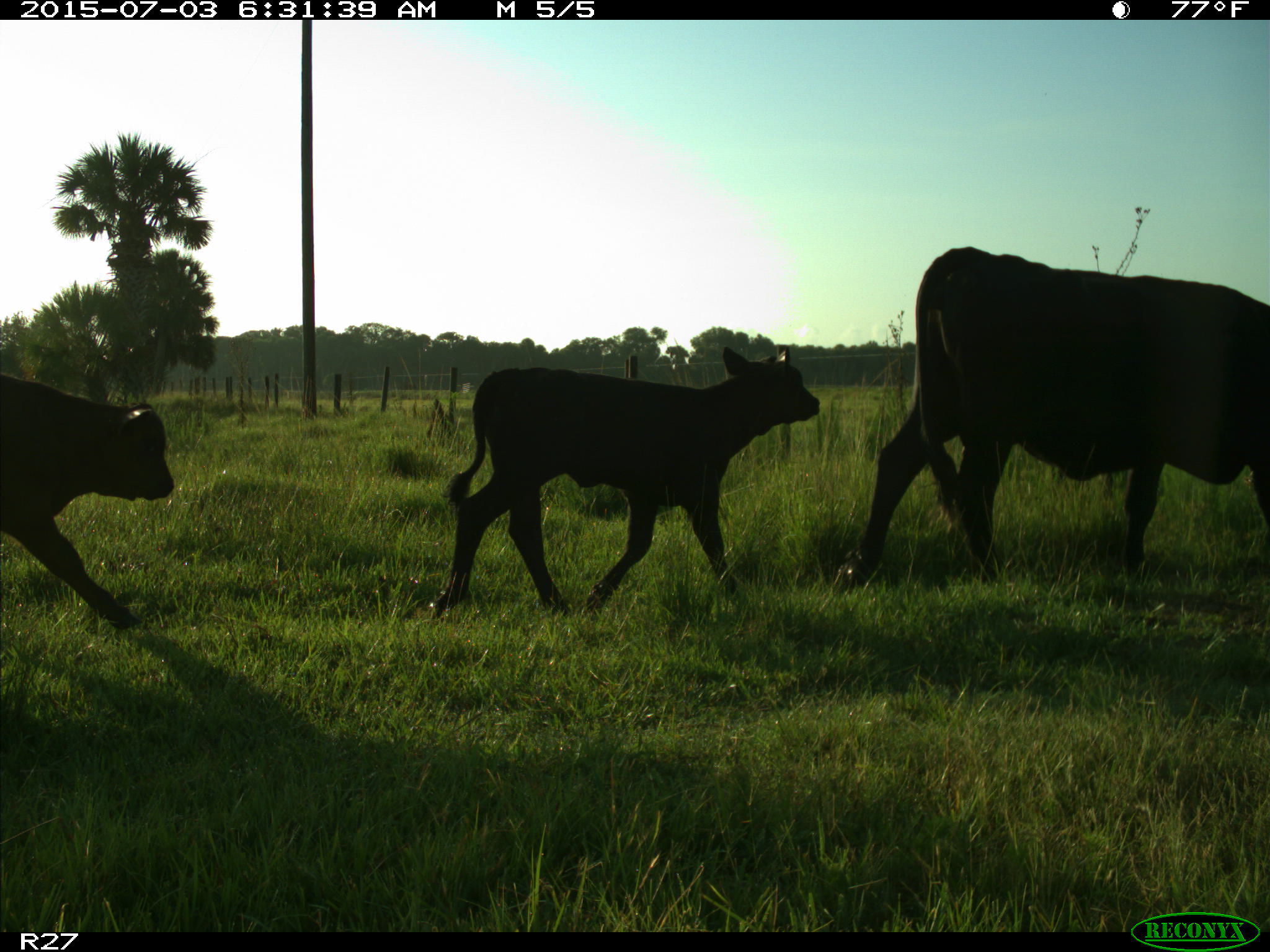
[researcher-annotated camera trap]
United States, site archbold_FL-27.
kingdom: Animalia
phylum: Chordata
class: Mammalia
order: Artiodactyla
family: Bovidae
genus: Bos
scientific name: Bos taurus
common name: domestic cow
Bos taurus (domestic cow).